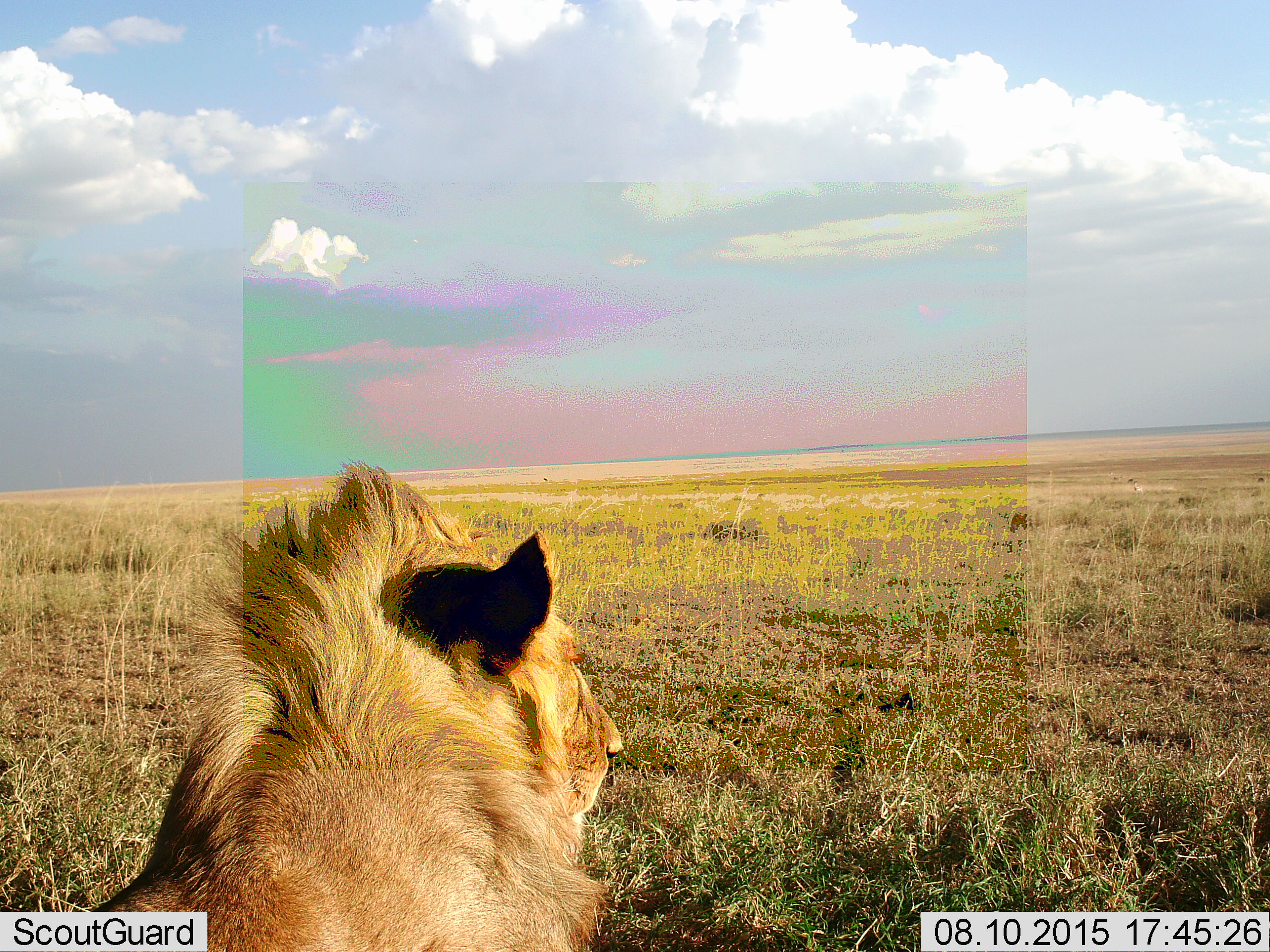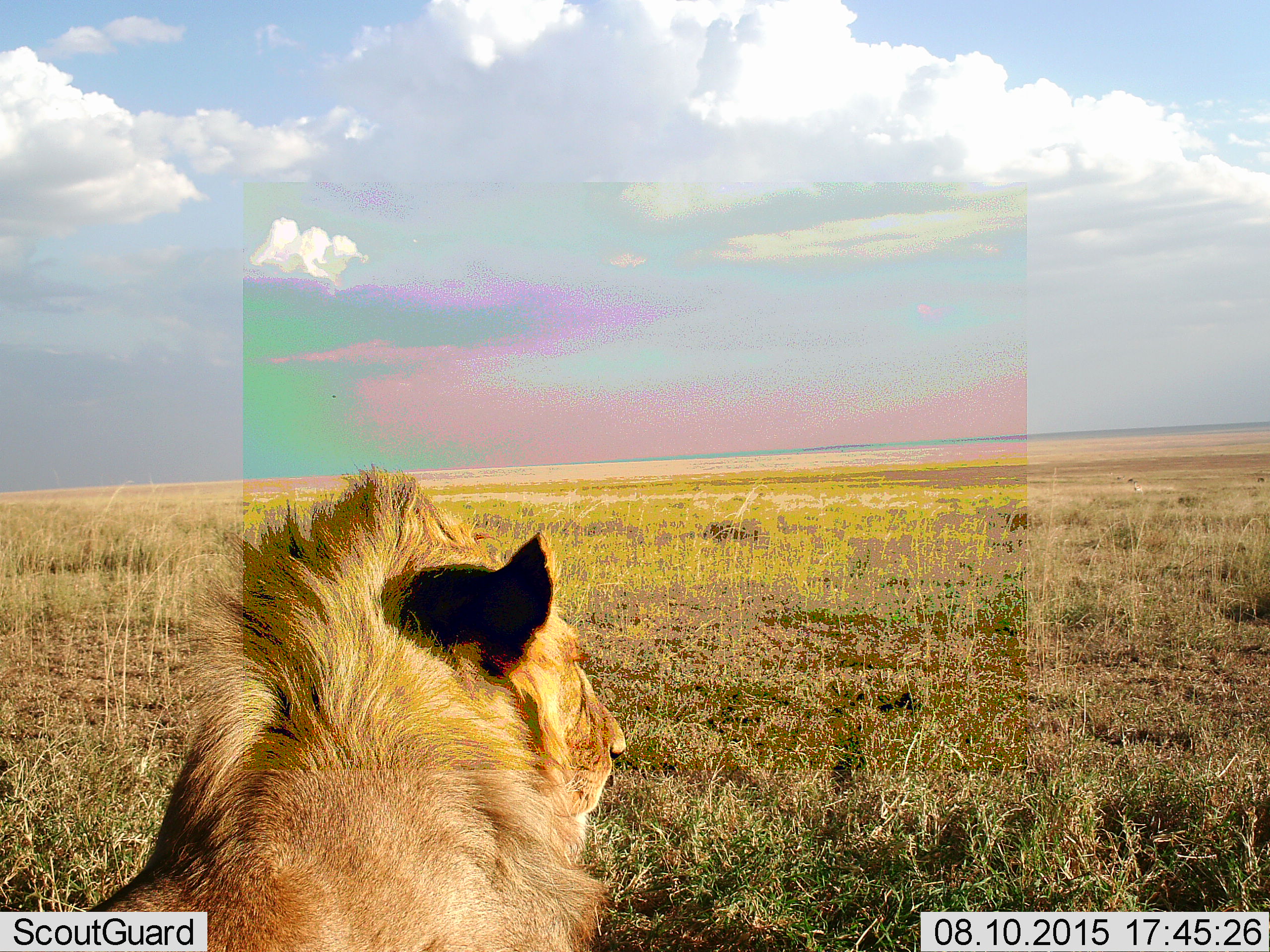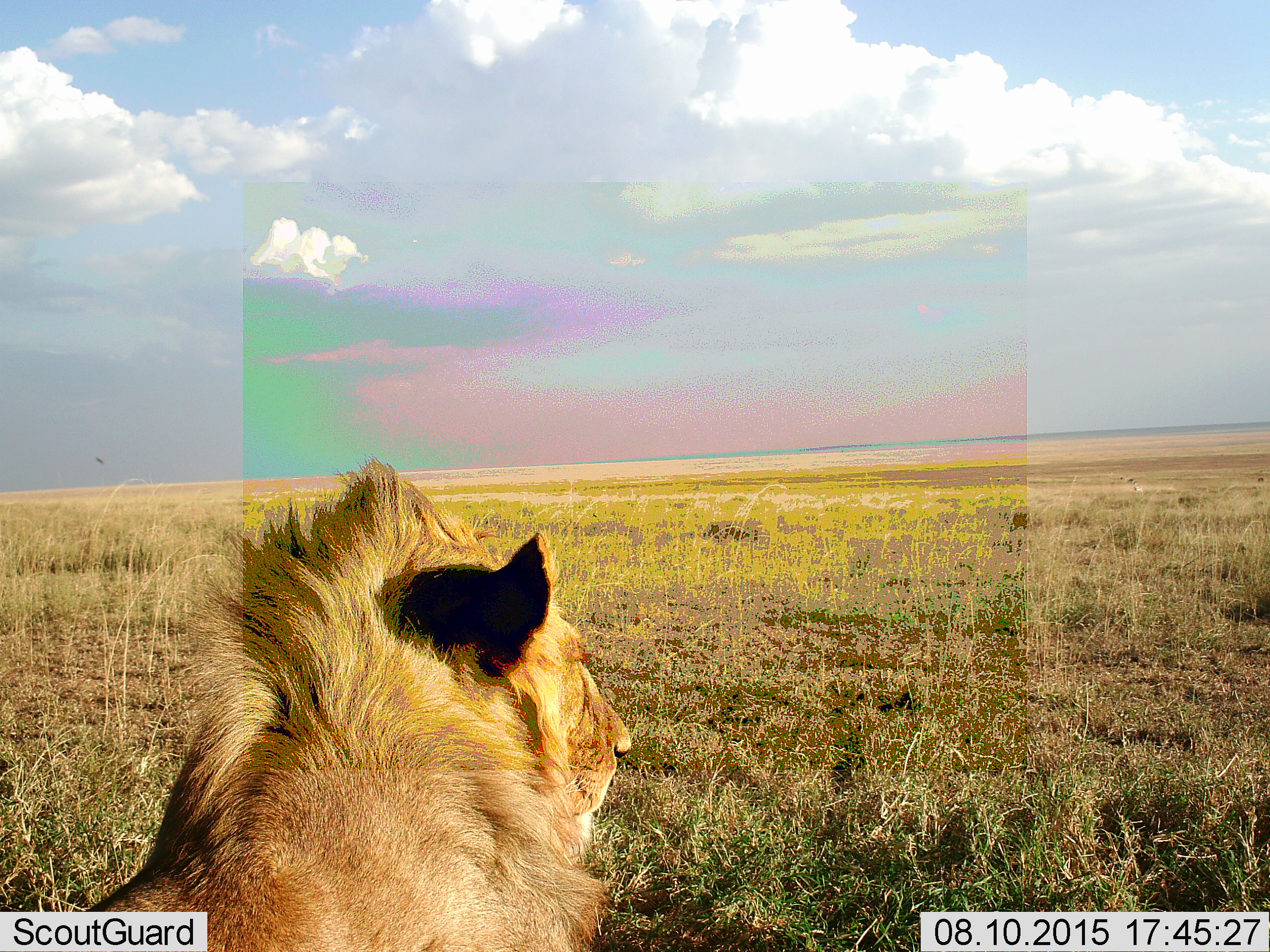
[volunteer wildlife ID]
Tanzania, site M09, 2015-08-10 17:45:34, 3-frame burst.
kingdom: Animalia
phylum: Chordata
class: Mammalia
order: Carnivora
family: Felidae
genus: Panthera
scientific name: Panthera leo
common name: lion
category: lionmale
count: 1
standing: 10%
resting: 90%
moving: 0%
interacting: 0%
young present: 10%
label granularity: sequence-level